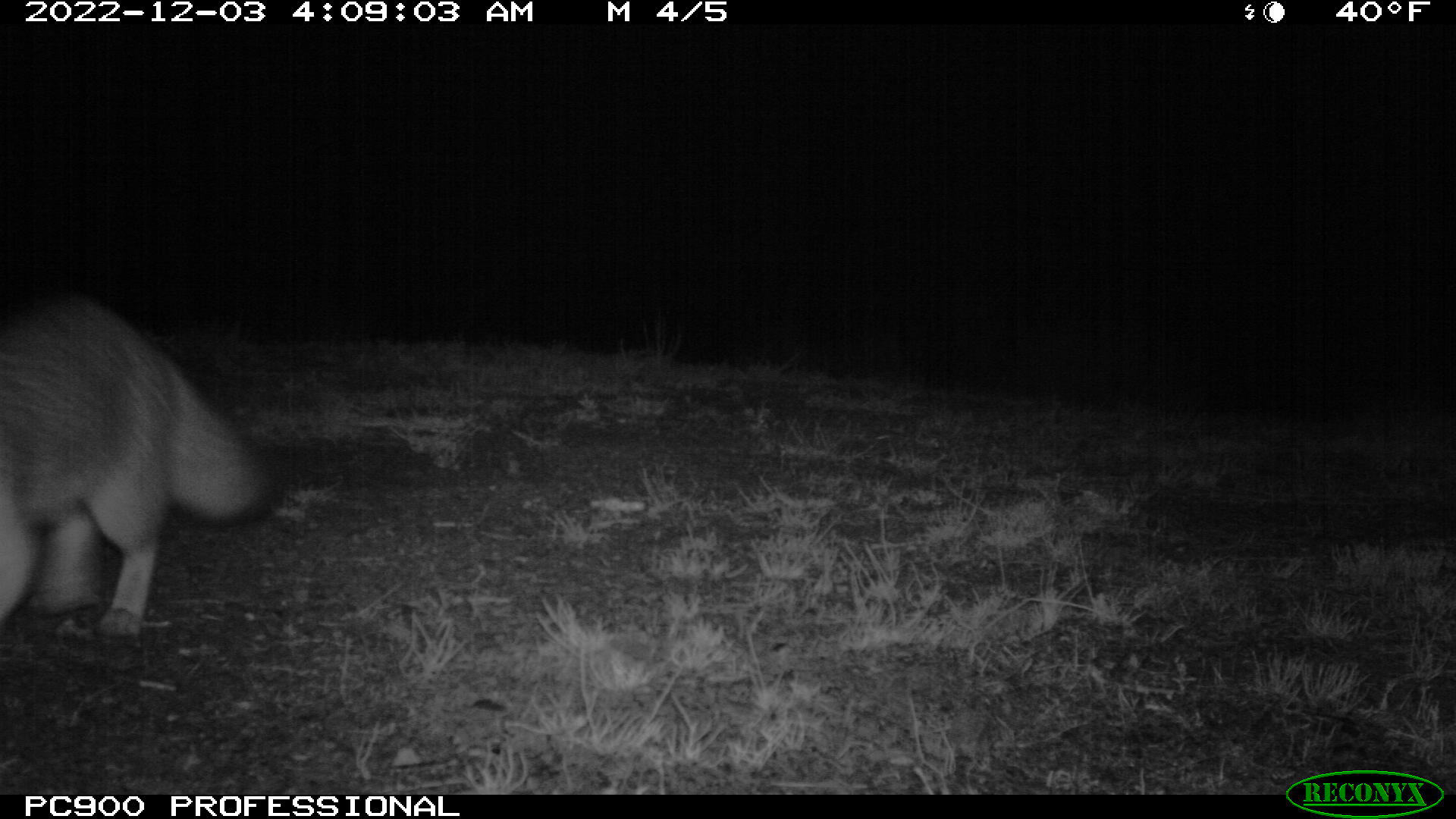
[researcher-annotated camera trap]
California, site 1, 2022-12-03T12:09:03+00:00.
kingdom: Animalia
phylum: Chordata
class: Mammalia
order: Carnivora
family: Canidae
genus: Urocyon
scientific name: Urocyon cinereoargenteus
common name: gray fox